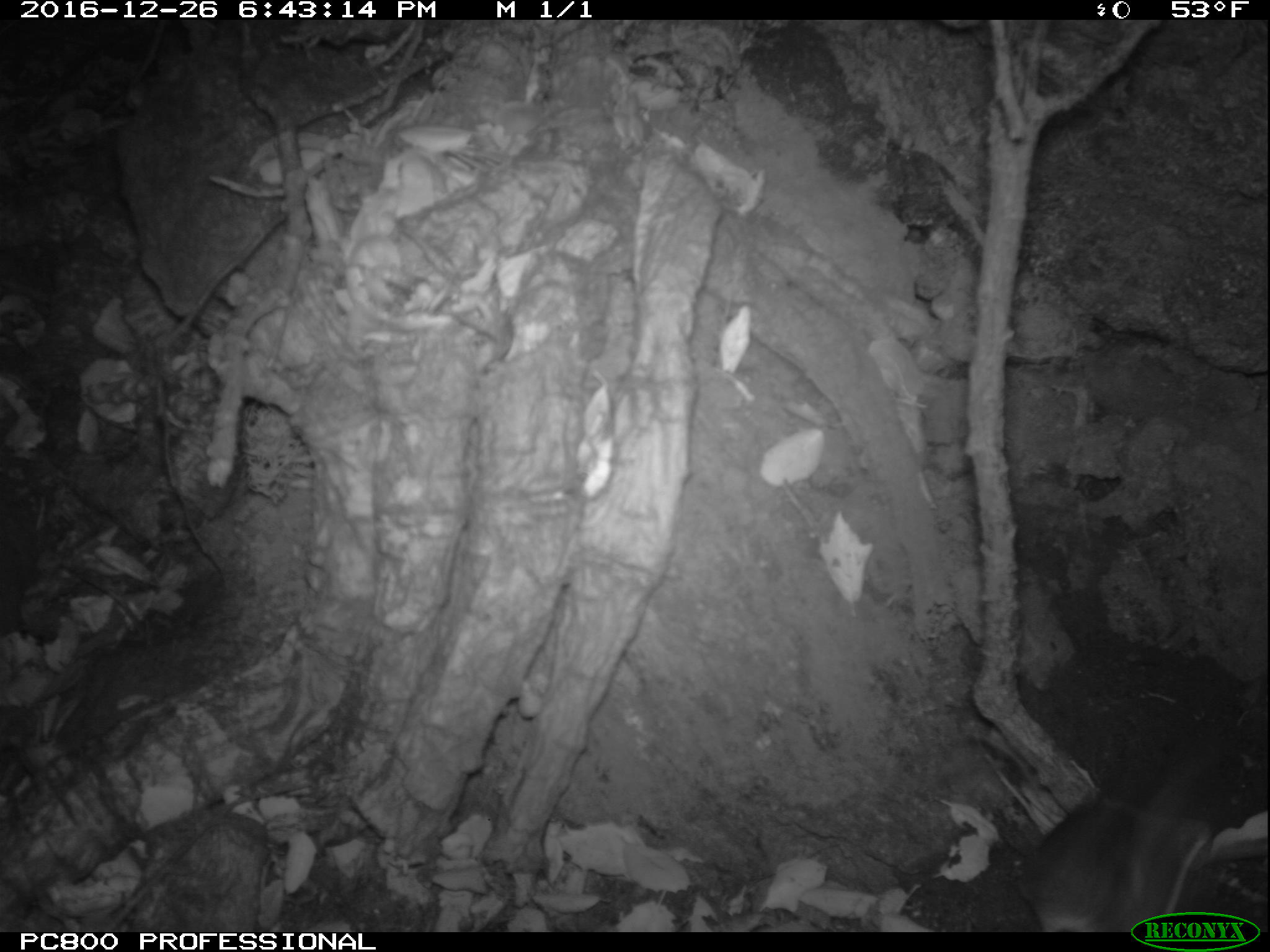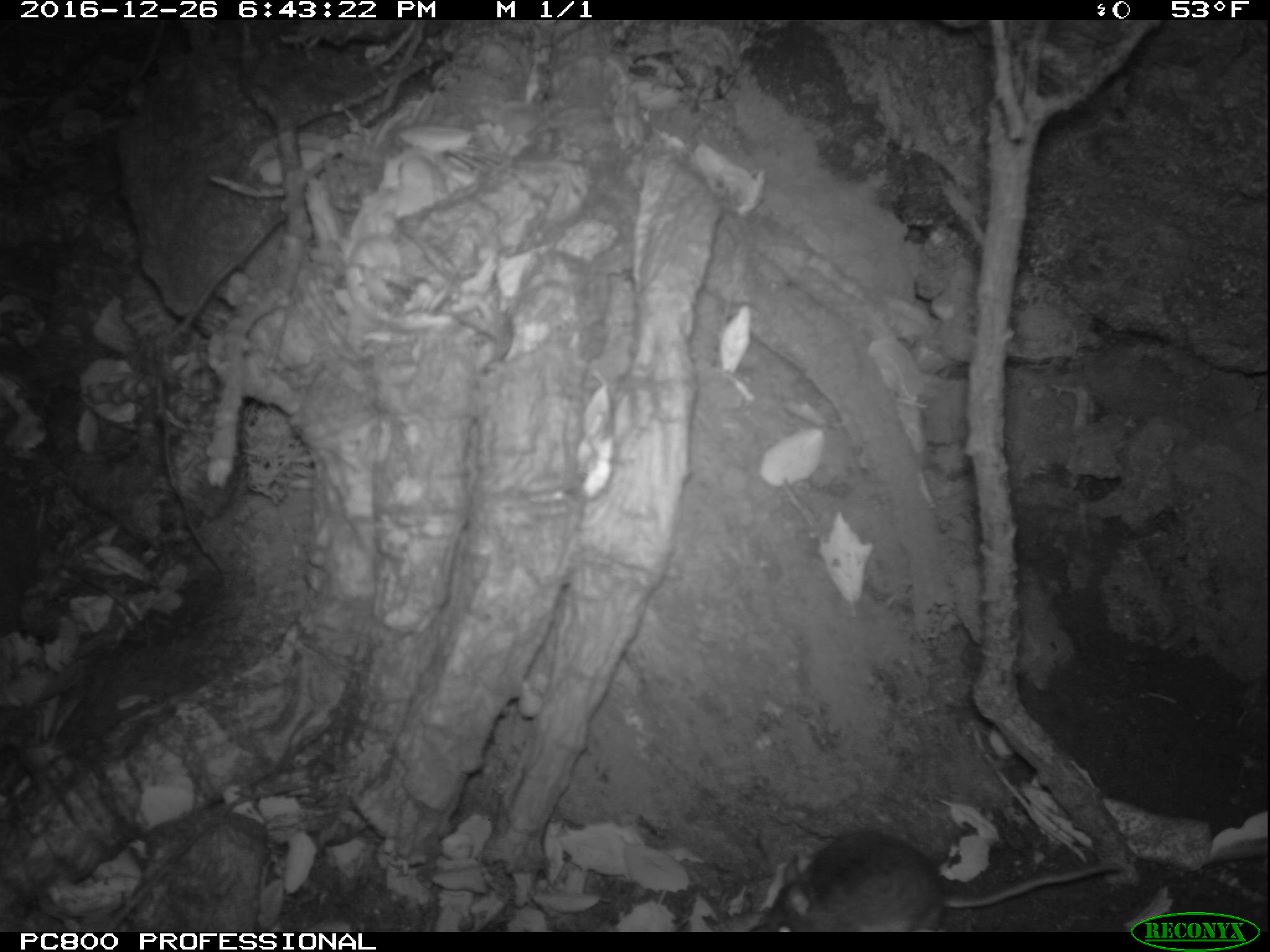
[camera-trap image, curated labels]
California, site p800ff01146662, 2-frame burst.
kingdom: Animalia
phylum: Chordata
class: Mammalia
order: Rodentia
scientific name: Rodentia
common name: rodent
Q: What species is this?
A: Rodent (Rodentia).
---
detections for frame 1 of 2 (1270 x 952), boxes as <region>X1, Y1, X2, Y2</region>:
rodent: <region>1024, 728, 1220, 932</region>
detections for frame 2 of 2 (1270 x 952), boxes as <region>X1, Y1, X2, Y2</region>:
rodent: <region>752, 831, 1123, 932</region>